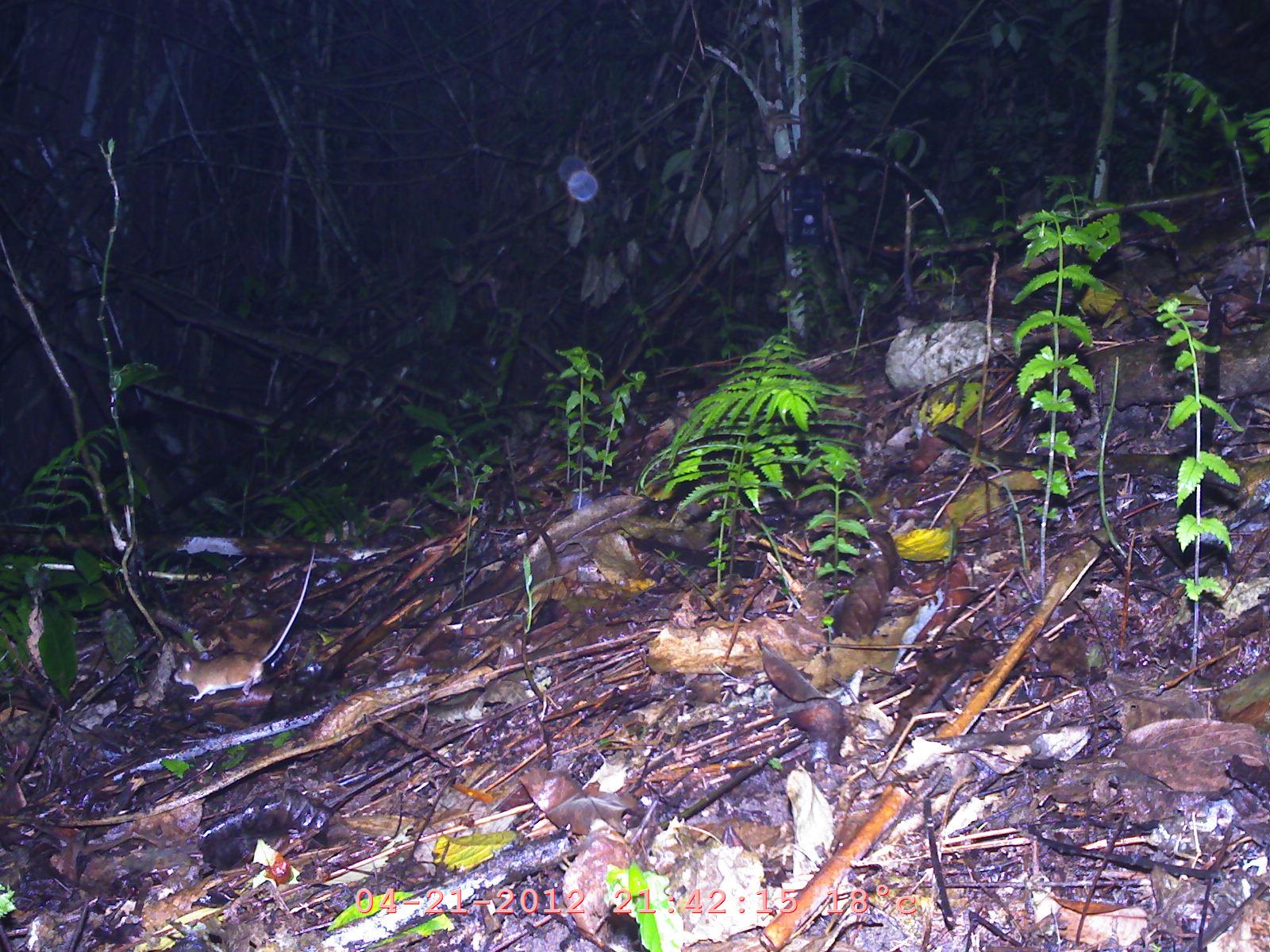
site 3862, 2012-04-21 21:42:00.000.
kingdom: Animalia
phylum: Chordata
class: Mammalia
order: Rodentia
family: Muridae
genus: Rattus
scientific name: Rattus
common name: rodent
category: unknown rat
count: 1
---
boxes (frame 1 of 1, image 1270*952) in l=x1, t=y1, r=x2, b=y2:
unknown rat: l=170, t=546, r=315, b=704